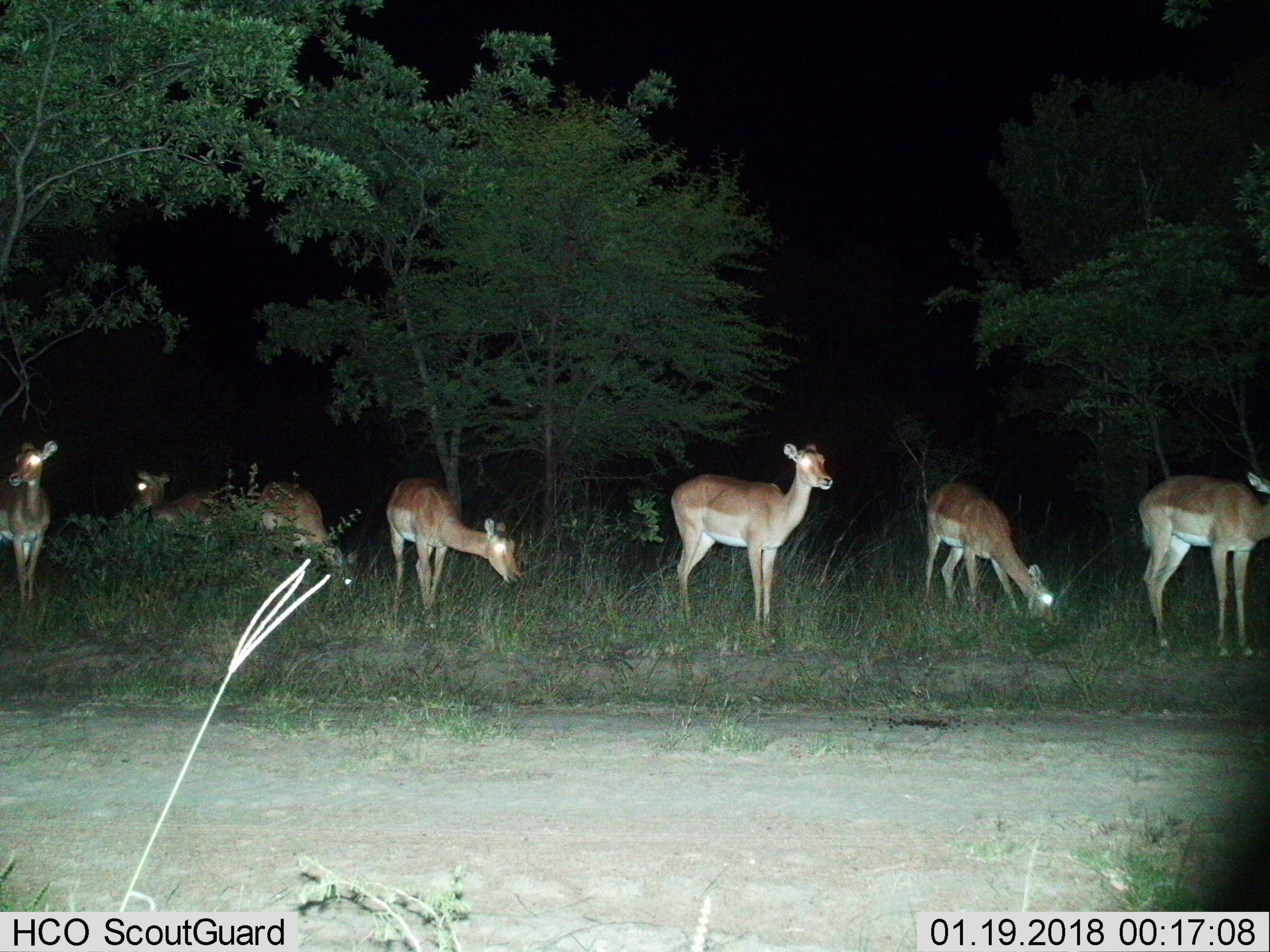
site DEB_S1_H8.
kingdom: Animalia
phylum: Chordata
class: Mammalia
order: Artiodactyla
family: Bovidae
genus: Aepyceros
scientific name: Aepyceros melampus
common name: impala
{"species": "impala (Aepyceros melampus)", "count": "7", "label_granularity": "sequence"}